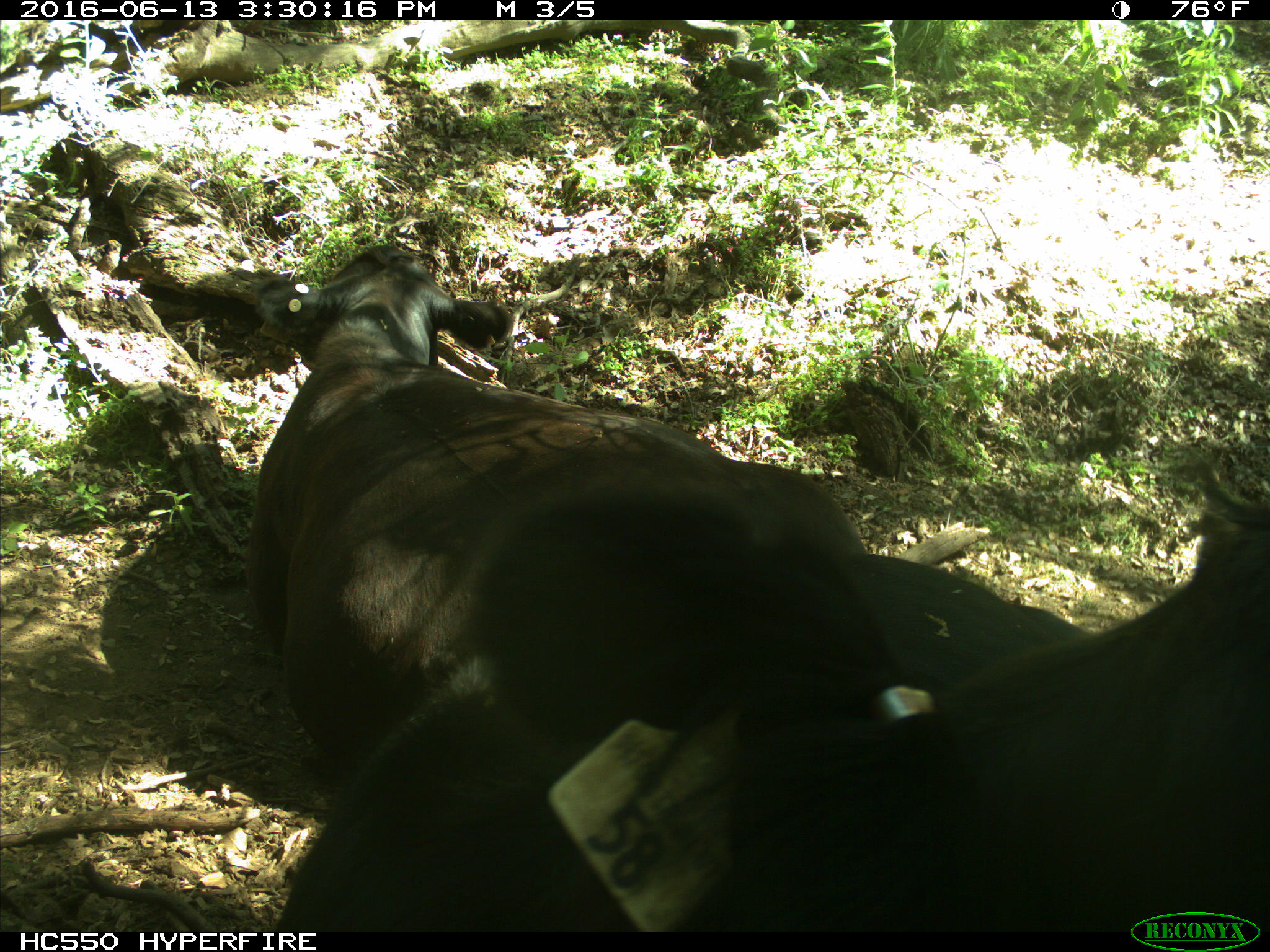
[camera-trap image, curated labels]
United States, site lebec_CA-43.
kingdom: Animalia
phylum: Chordata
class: Mammalia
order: Artiodactyla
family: Bovidae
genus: Bos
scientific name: Bos taurus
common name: domestic cow